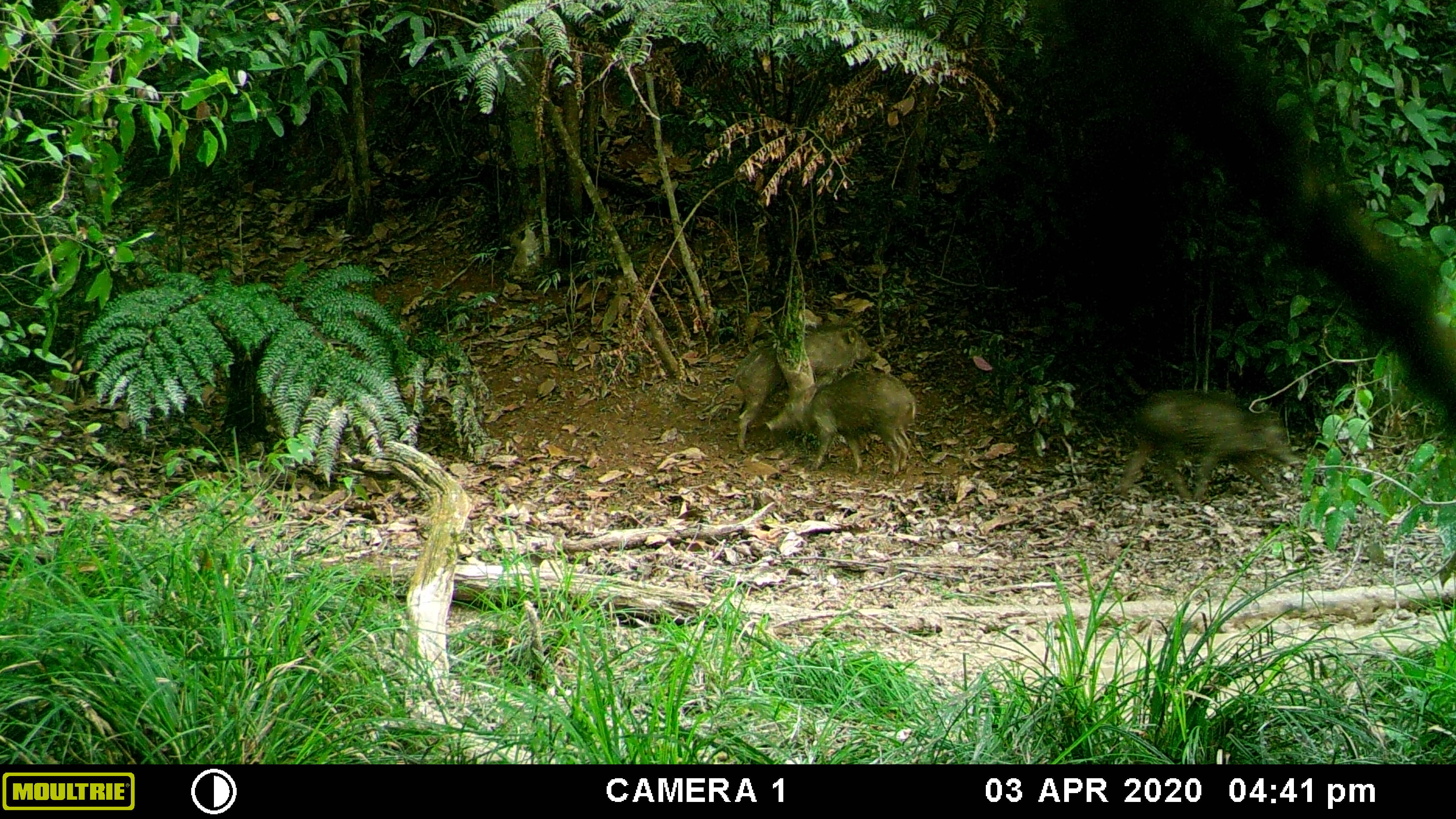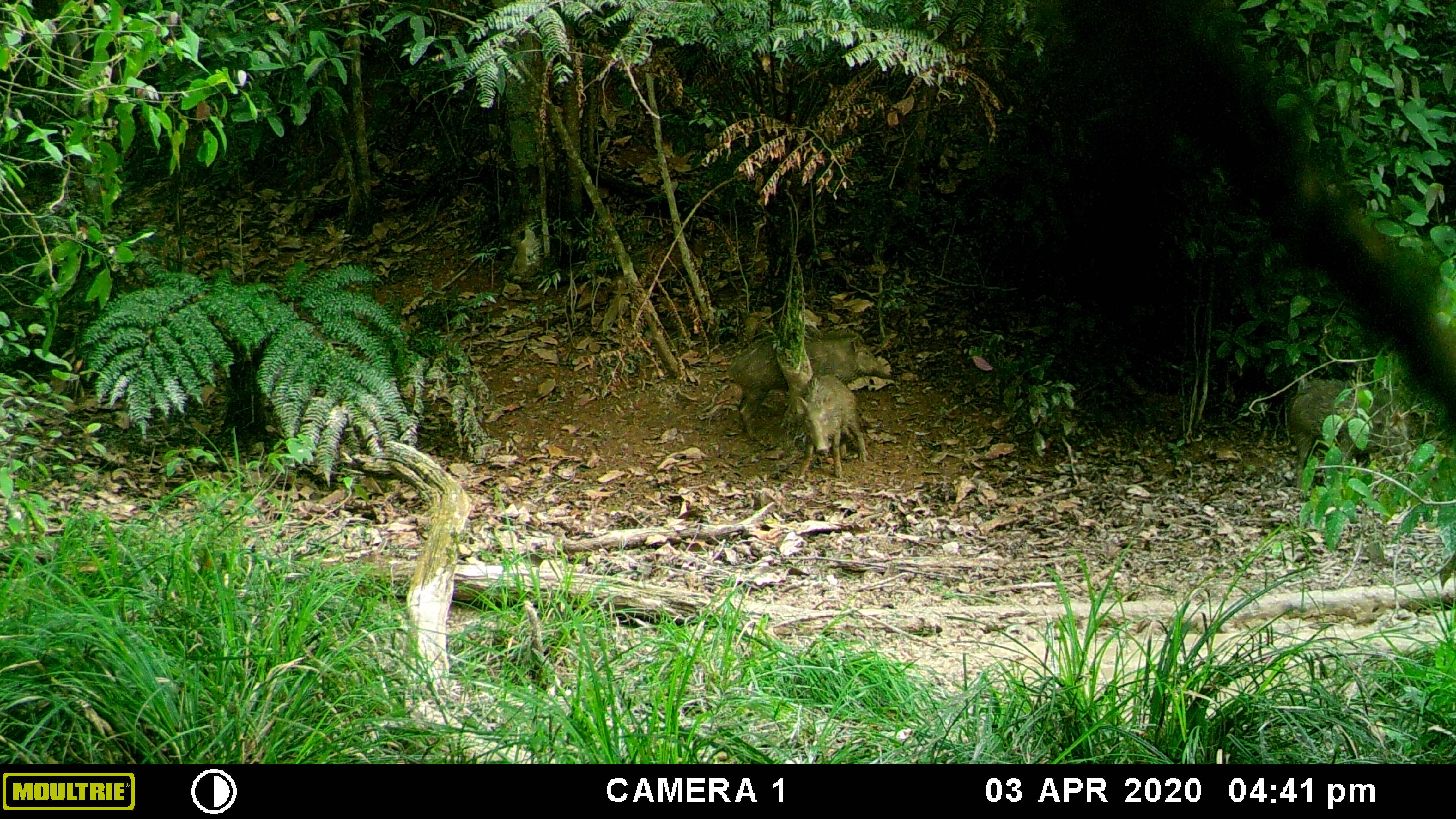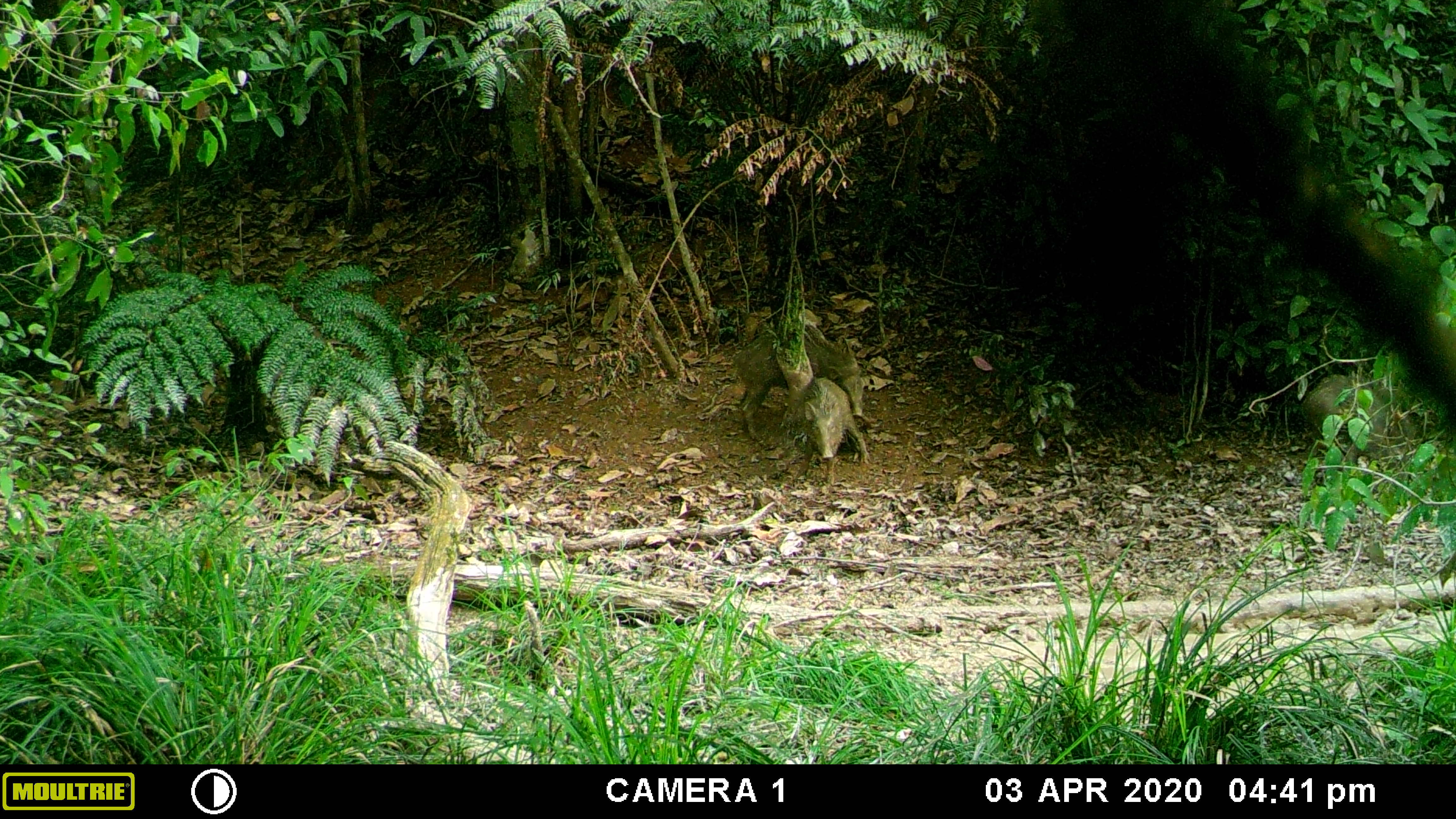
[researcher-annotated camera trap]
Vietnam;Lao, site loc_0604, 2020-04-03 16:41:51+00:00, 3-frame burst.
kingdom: Animalia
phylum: Chordata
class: Mammalia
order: Artiodactyla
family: Suidae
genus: Sus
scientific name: Sus scrofa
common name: eurasian wild pig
Eurasian wild pig (Sus scrofa). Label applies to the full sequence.